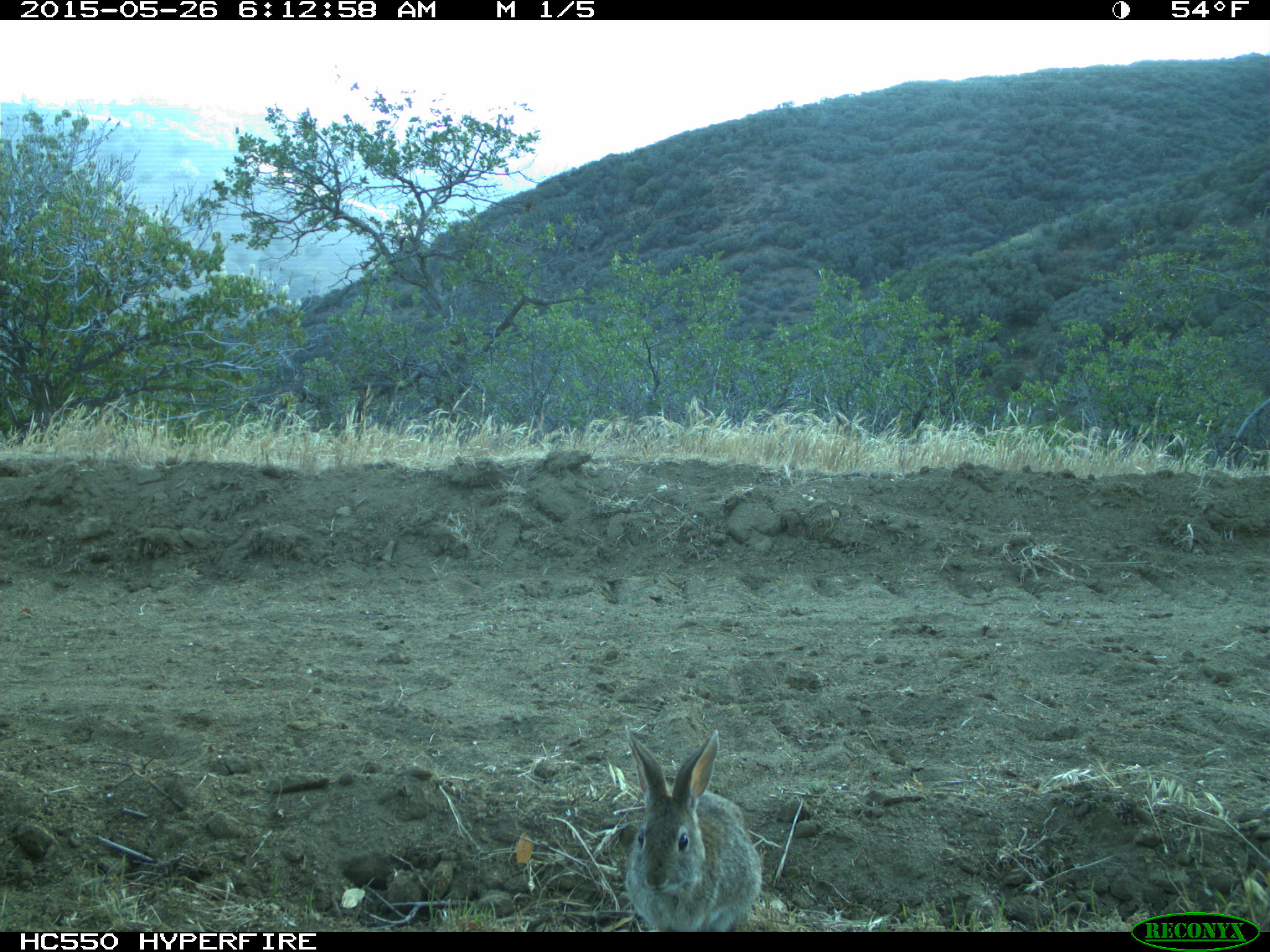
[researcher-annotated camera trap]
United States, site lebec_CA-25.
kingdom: Animalia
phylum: Chordata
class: Mammalia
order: Lagomorpha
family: Leporidae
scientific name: Leporidae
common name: rabbits and hares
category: unidentified rabbit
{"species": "unidentified rabbit (rabbits and hares) (Leporidae)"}